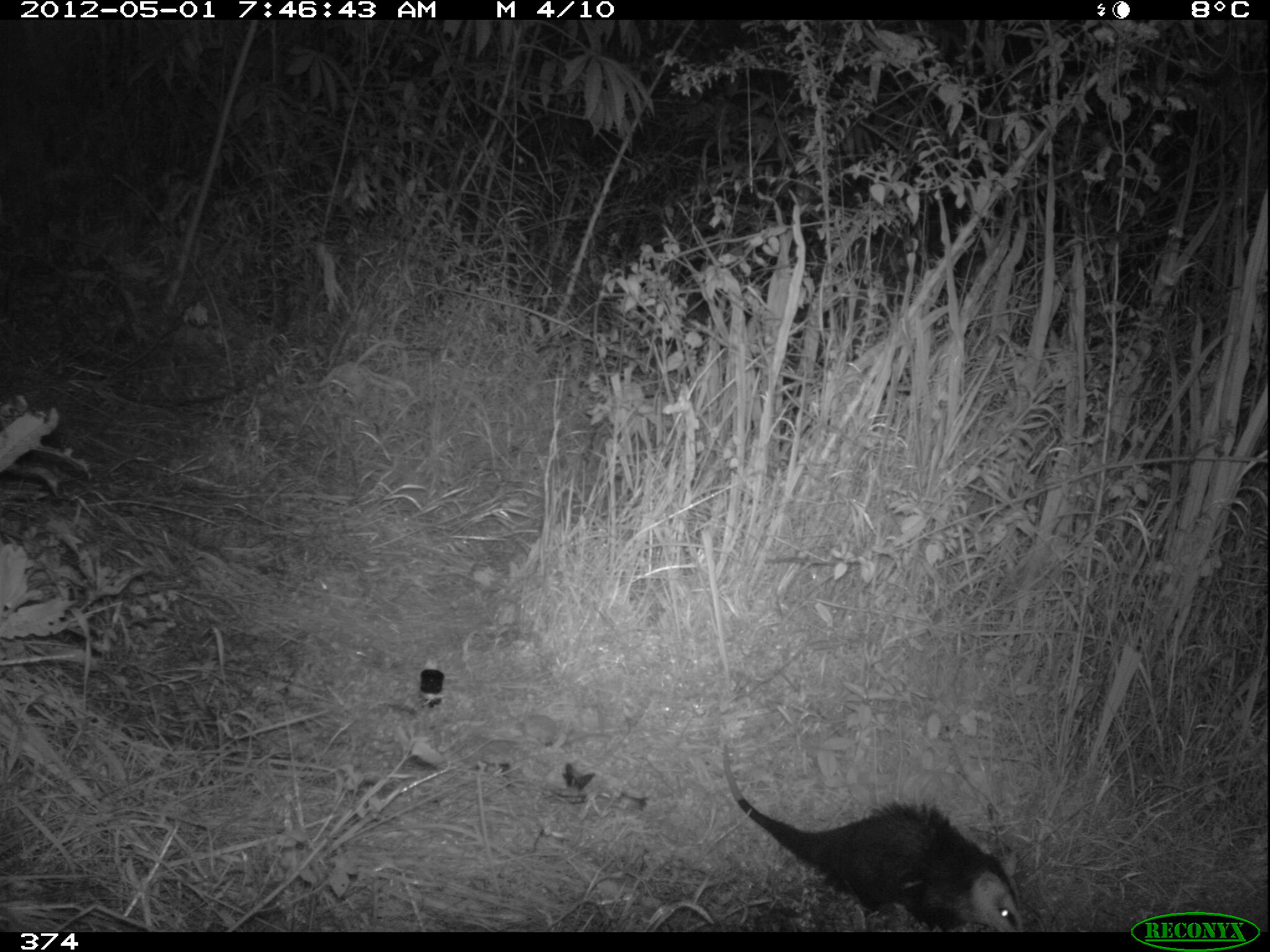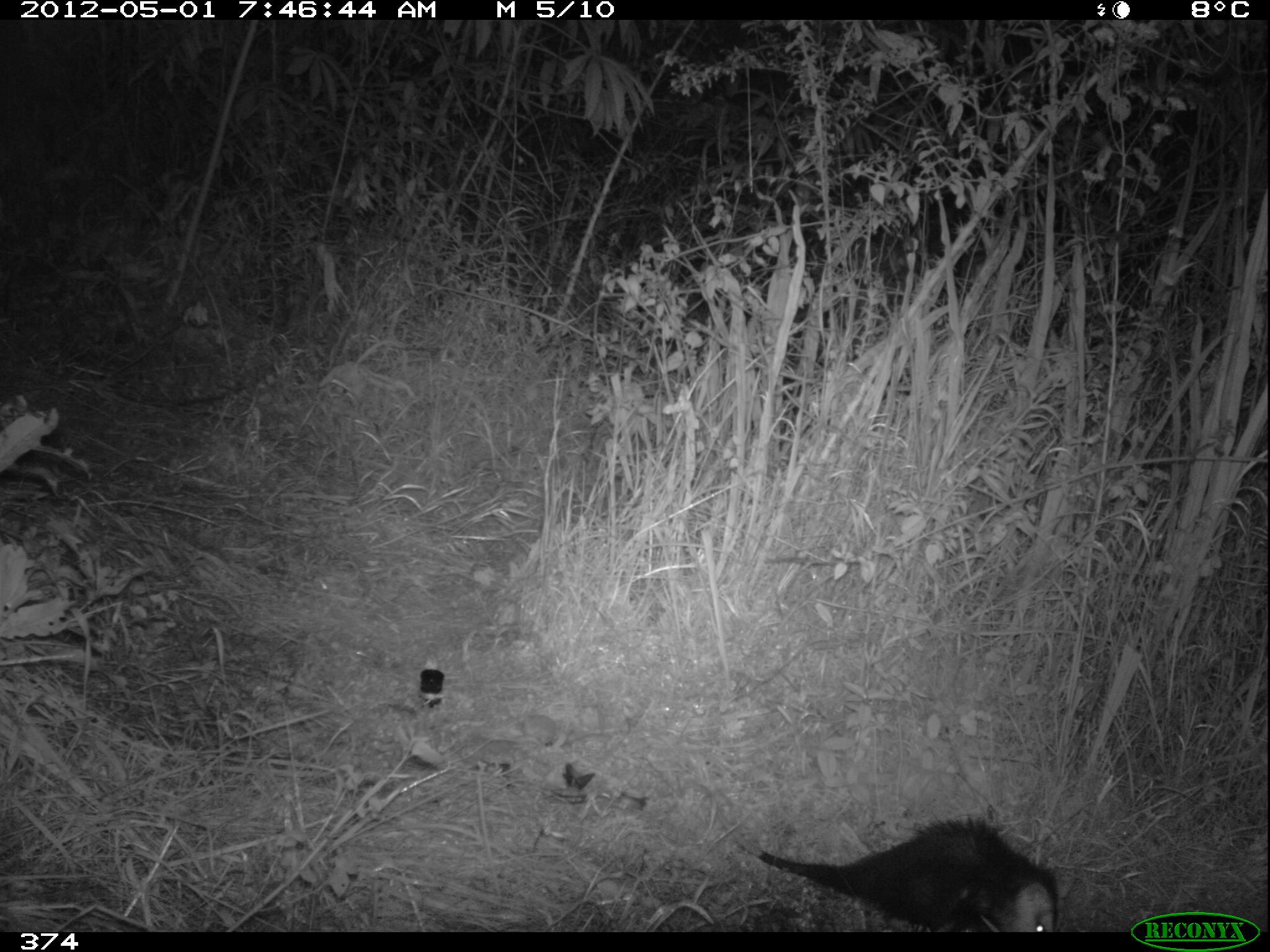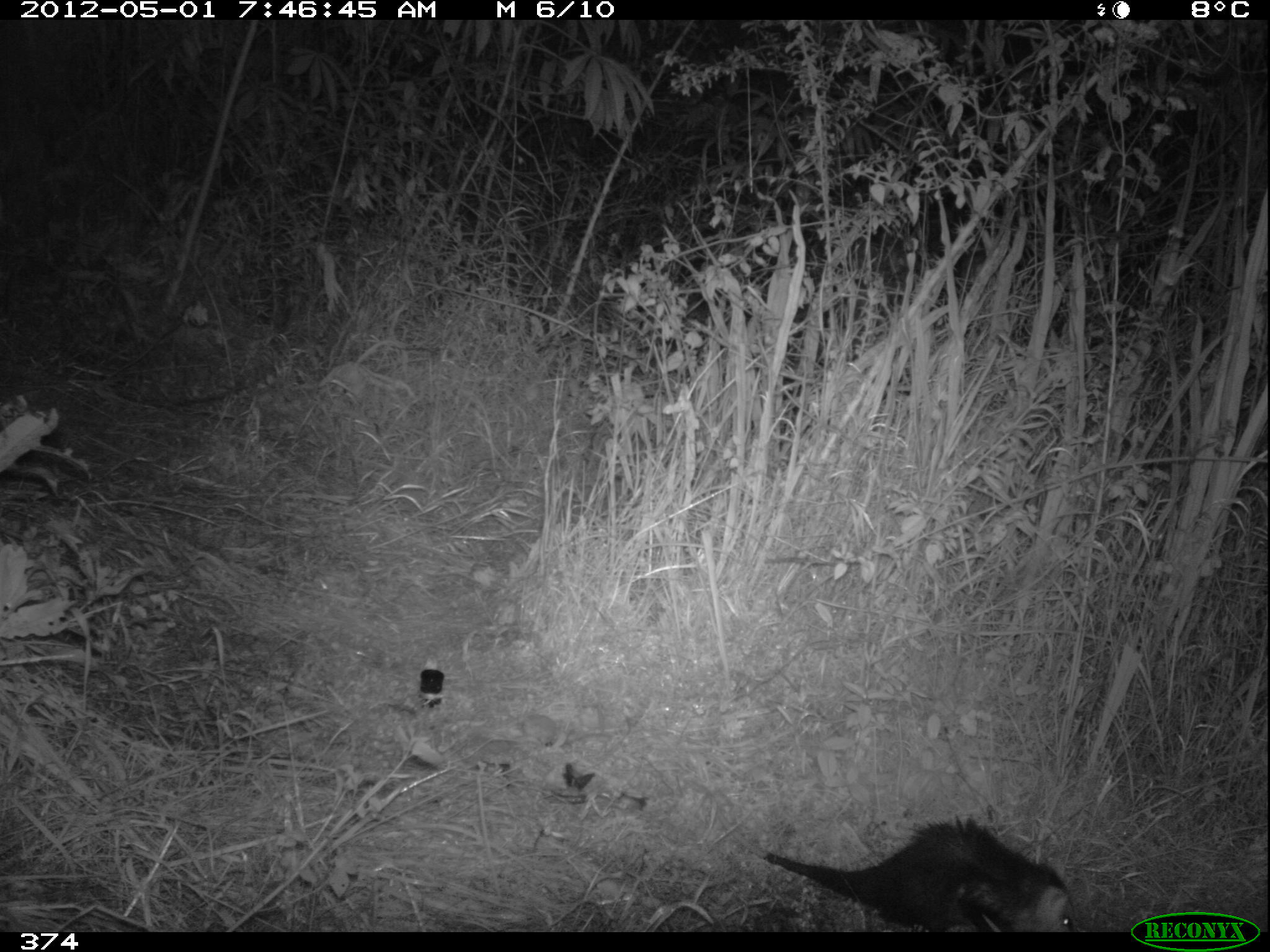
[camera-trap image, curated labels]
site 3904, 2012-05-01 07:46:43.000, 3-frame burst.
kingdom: Animalia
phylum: Chordata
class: Mammalia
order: Didelphimorphia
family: Didelphidae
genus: Didelphis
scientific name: Didelphis pernigra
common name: andean white-eared opossum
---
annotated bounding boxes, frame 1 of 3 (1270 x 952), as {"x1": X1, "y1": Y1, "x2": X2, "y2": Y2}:
didelphis pernigra: {"x1": 721, "y1": 744, "x2": 1025, "y2": 931}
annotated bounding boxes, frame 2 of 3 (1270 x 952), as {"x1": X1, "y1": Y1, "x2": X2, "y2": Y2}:
didelphis pernigra: {"x1": 708, "y1": 788, "x2": 1066, "y2": 932}